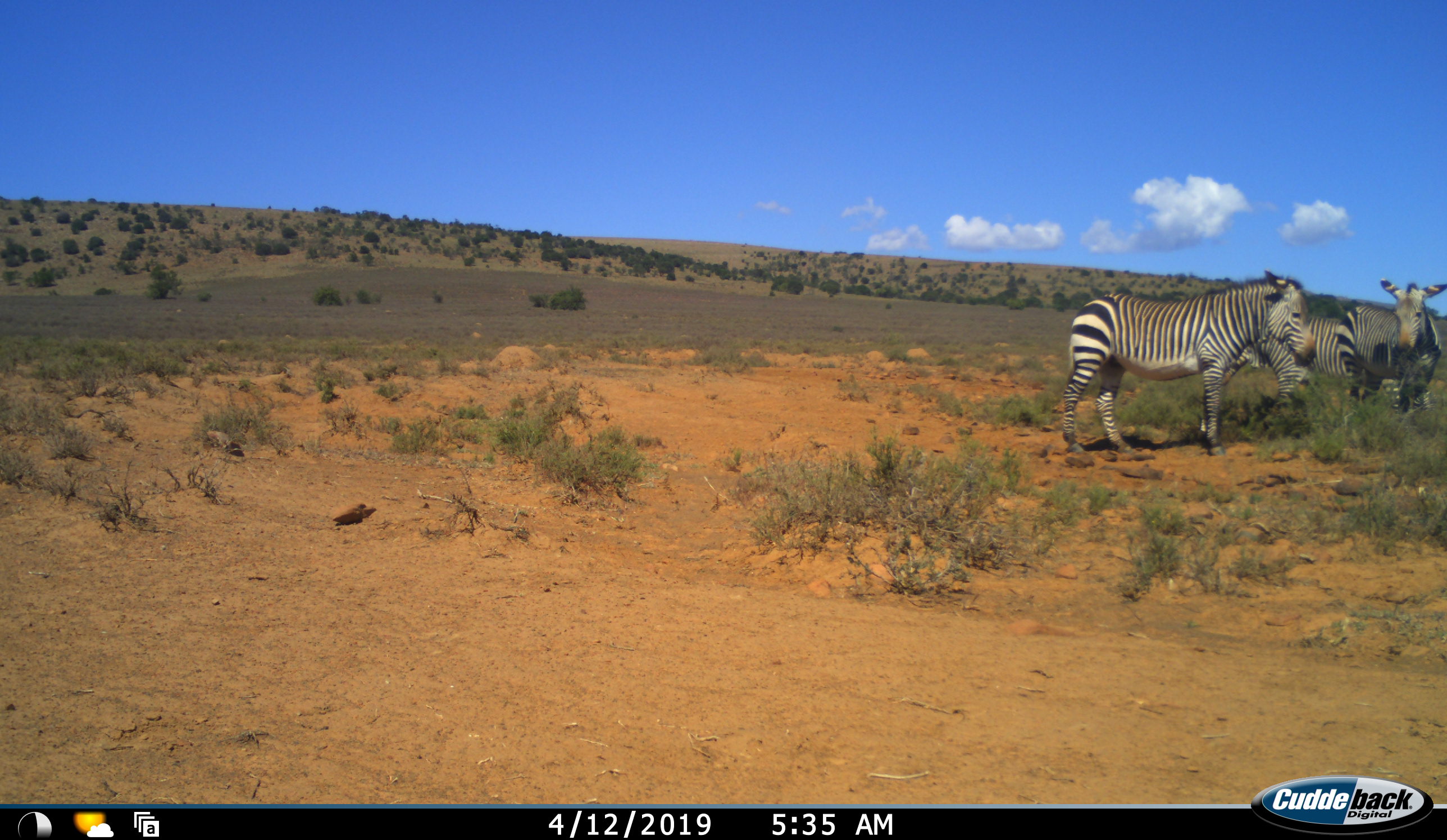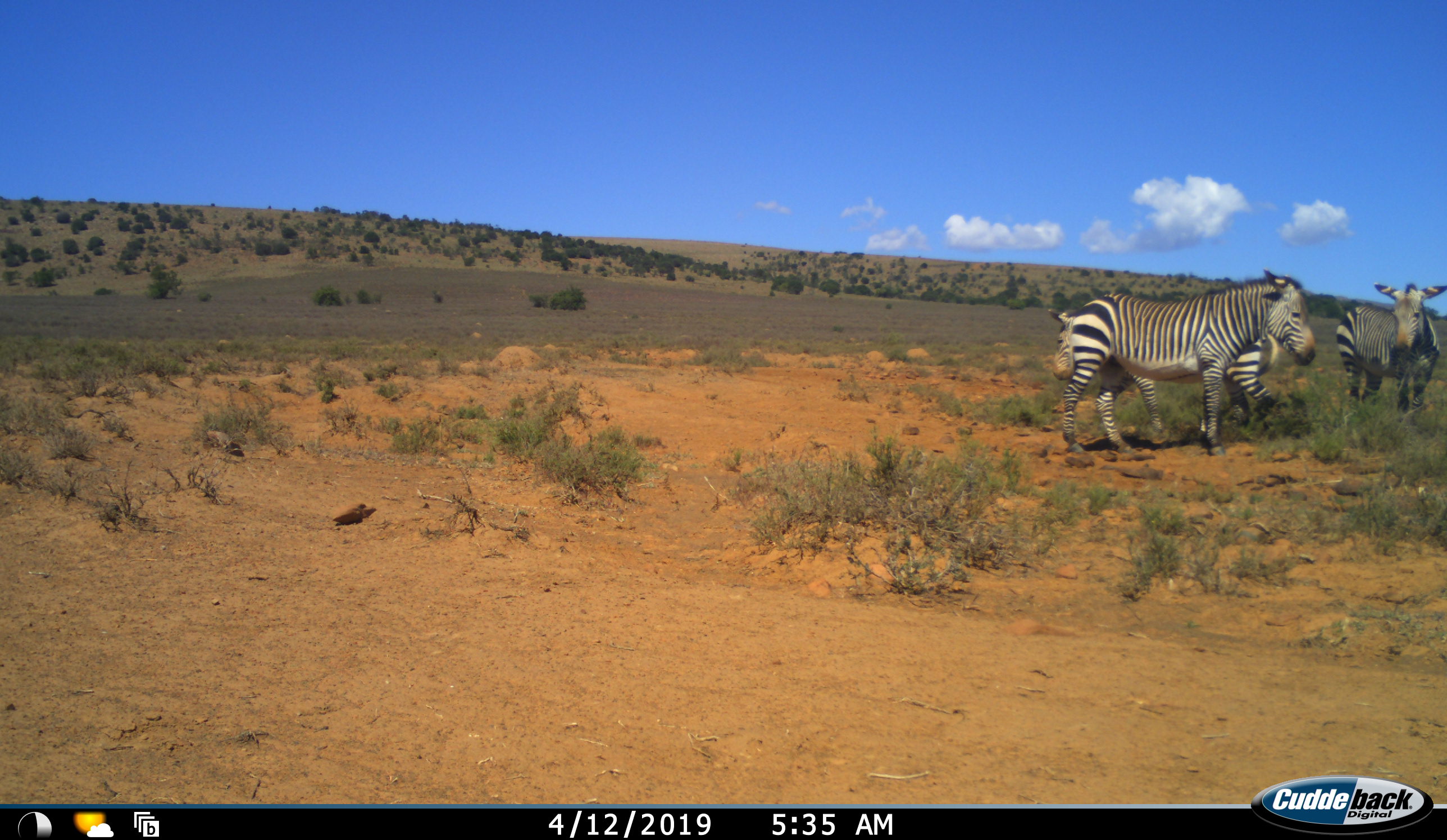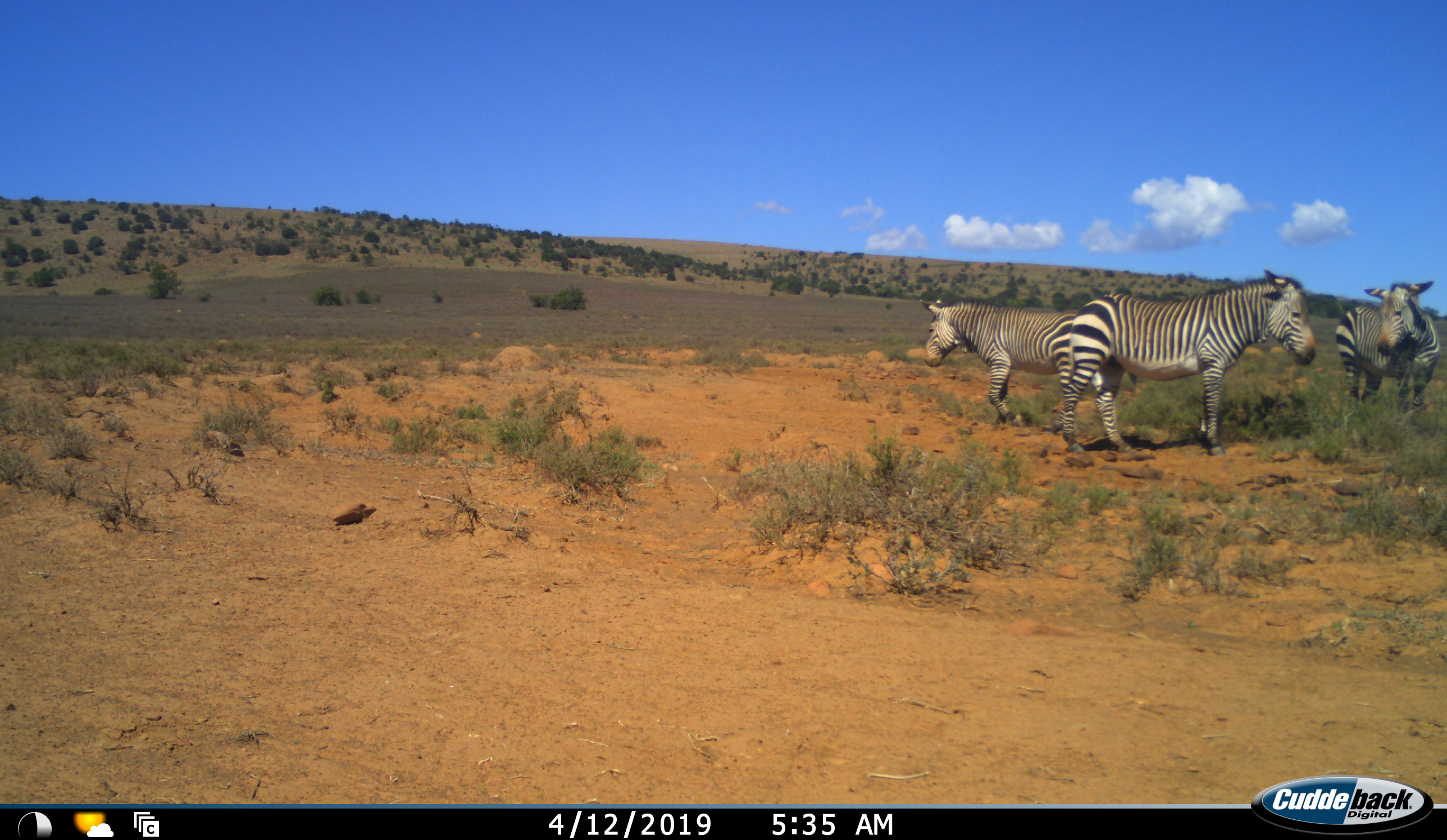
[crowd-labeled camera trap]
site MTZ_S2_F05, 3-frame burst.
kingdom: Animalia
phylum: Chordata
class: Mammalia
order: Perissodactyla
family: Equidae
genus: Equus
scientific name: Equus zebra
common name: mountain zebra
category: zebramountain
Zebramountain (mountain zebra) (Equus zebra), count 3. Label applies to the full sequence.